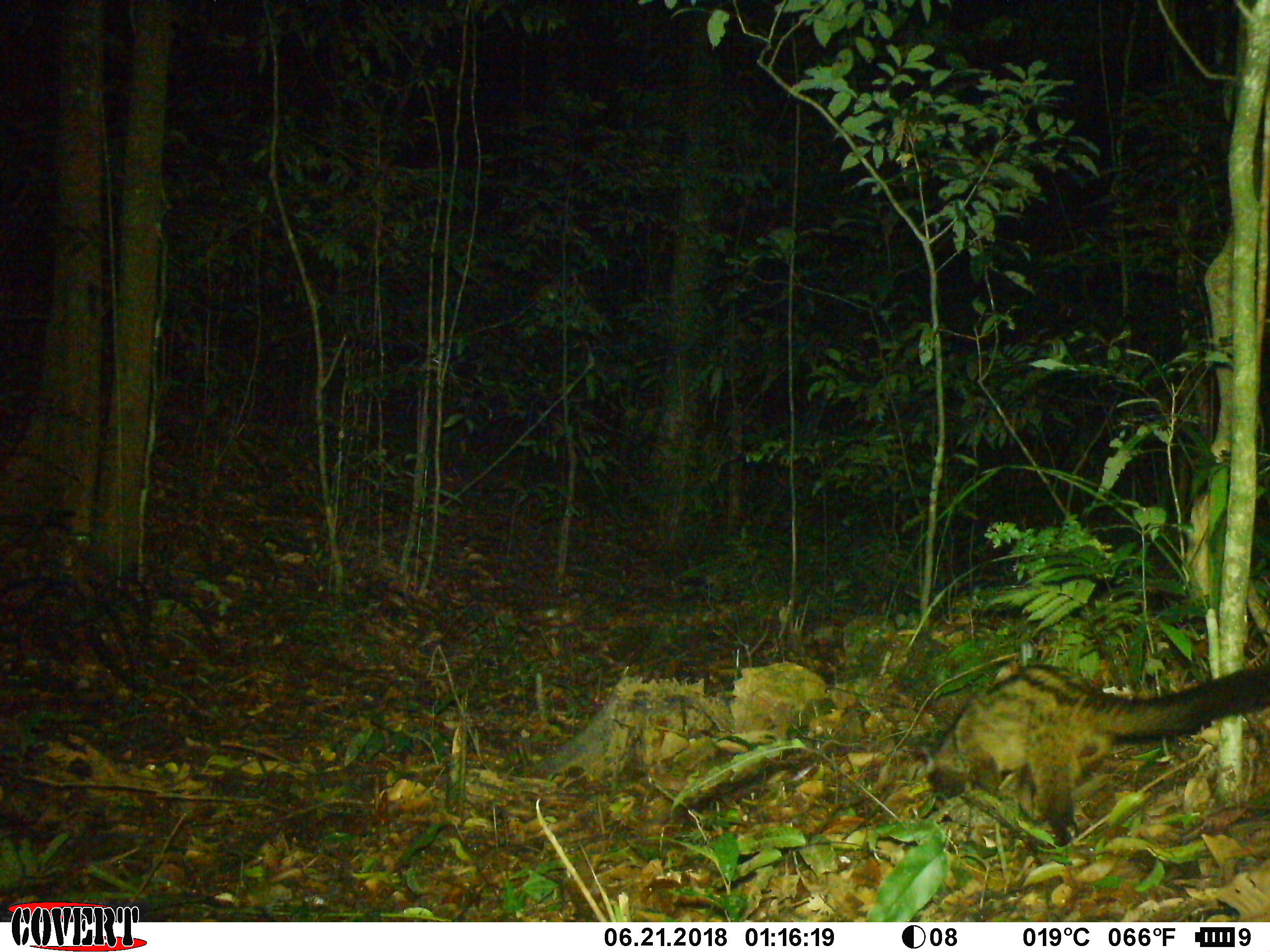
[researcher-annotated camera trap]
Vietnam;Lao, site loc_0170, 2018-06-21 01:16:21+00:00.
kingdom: Animalia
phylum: Chordata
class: Mammalia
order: Carnivora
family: Viverridae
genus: Paradoxurus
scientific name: Paradoxurus hermaphroditus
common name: common palm civet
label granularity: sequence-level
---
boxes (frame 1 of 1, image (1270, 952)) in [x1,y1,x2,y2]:
common palm civet: [919,661,1270,844]